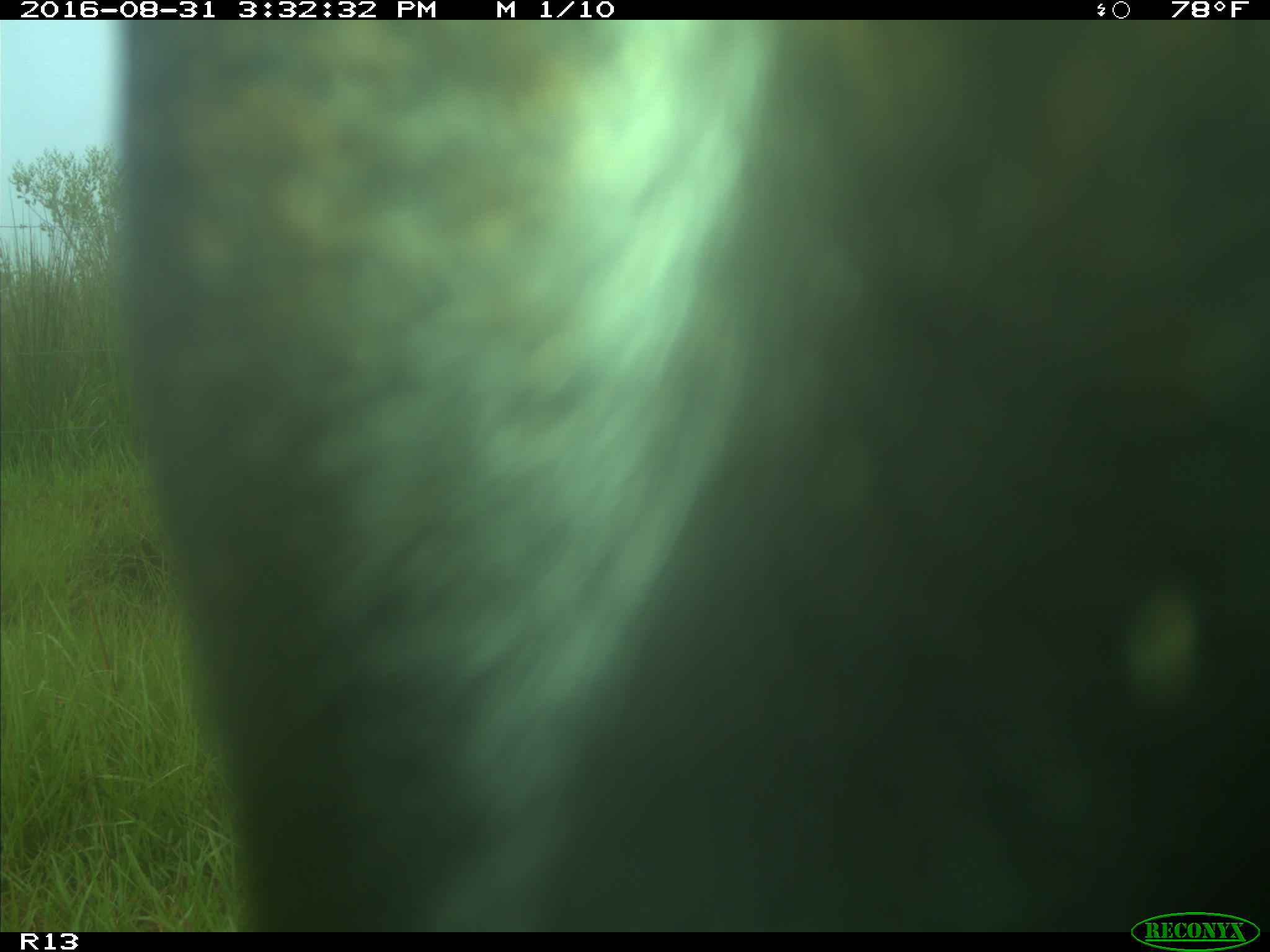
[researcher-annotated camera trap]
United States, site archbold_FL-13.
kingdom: Animalia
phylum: Chordata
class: Mammalia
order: Artiodactyla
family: Bovidae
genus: Bos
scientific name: Bos taurus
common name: domestic cow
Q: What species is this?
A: Bos taurus (domestic cow).